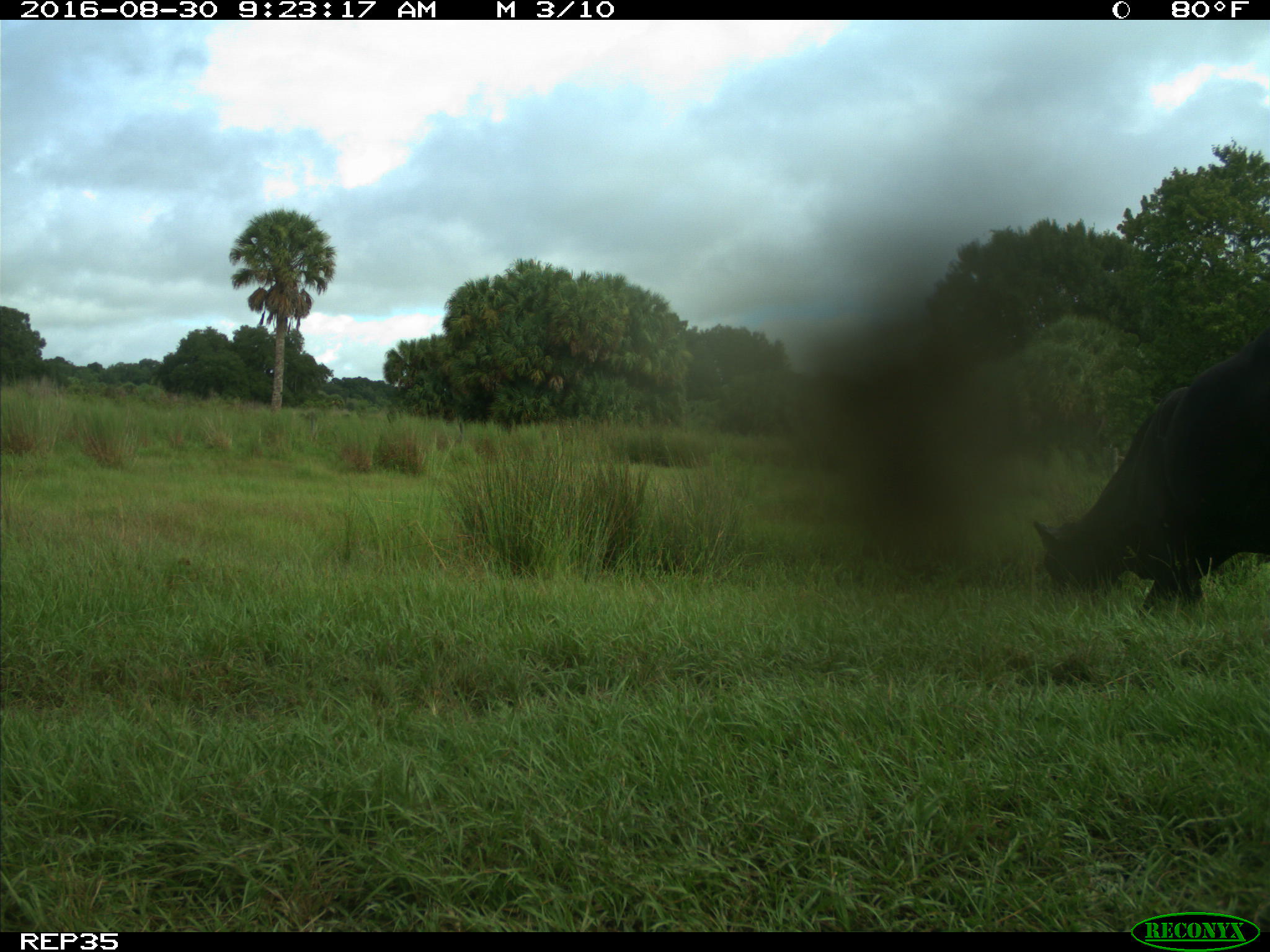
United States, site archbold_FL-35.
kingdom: Animalia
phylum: Chordata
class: Mammalia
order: Artiodactyla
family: Bovidae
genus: Bos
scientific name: Bos taurus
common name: domestic cow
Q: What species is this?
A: Bos taurus (domestic cow).